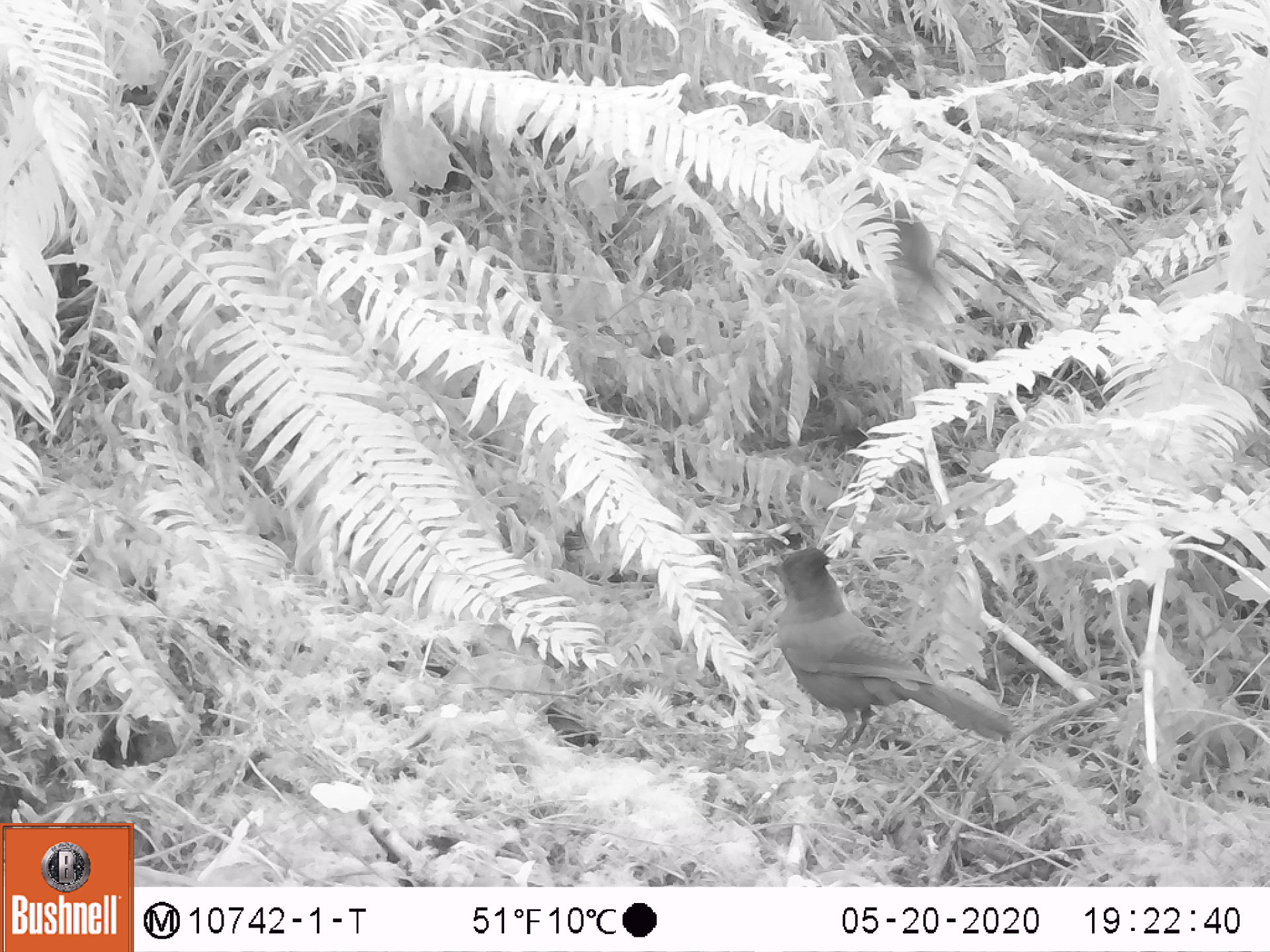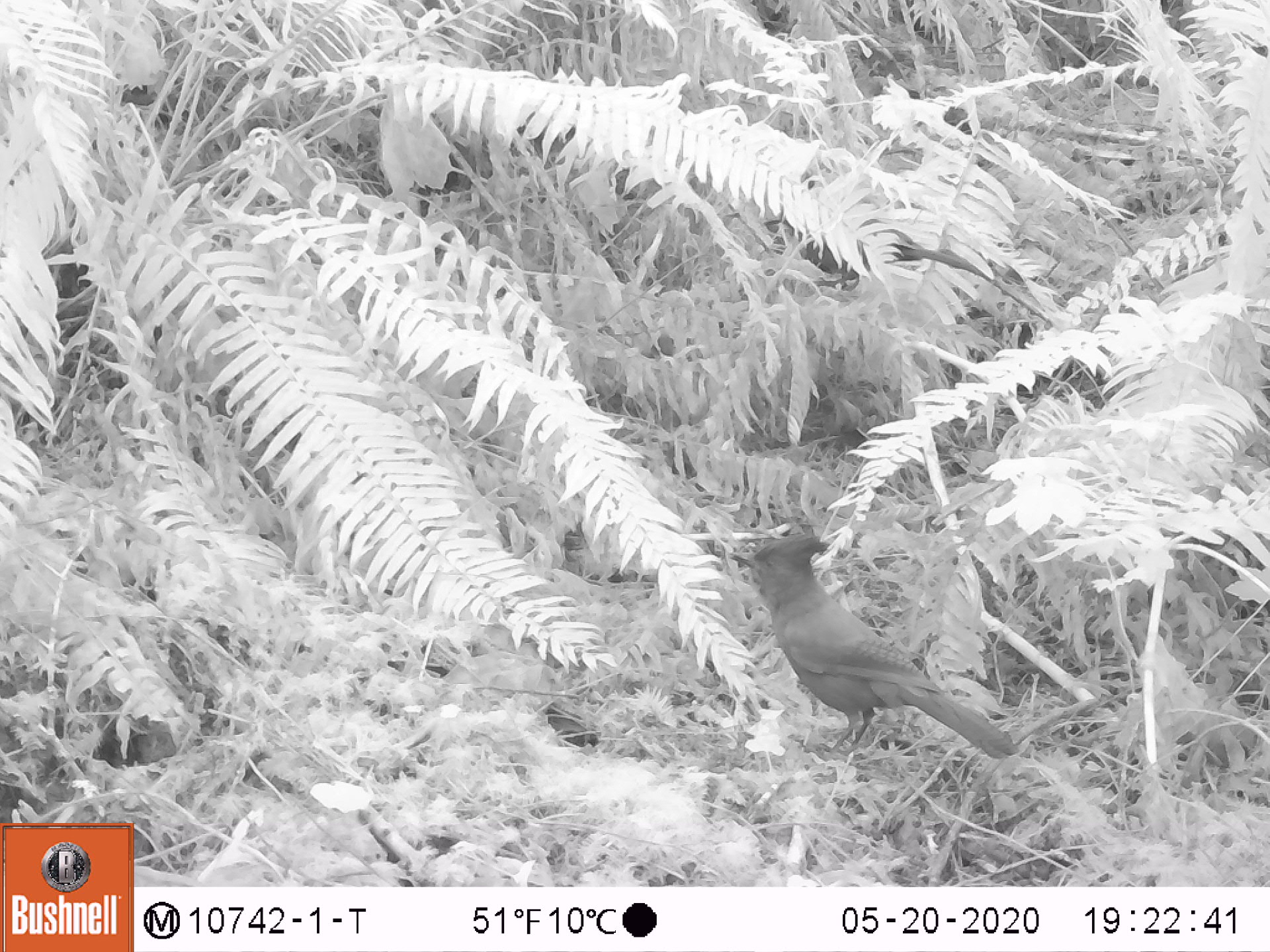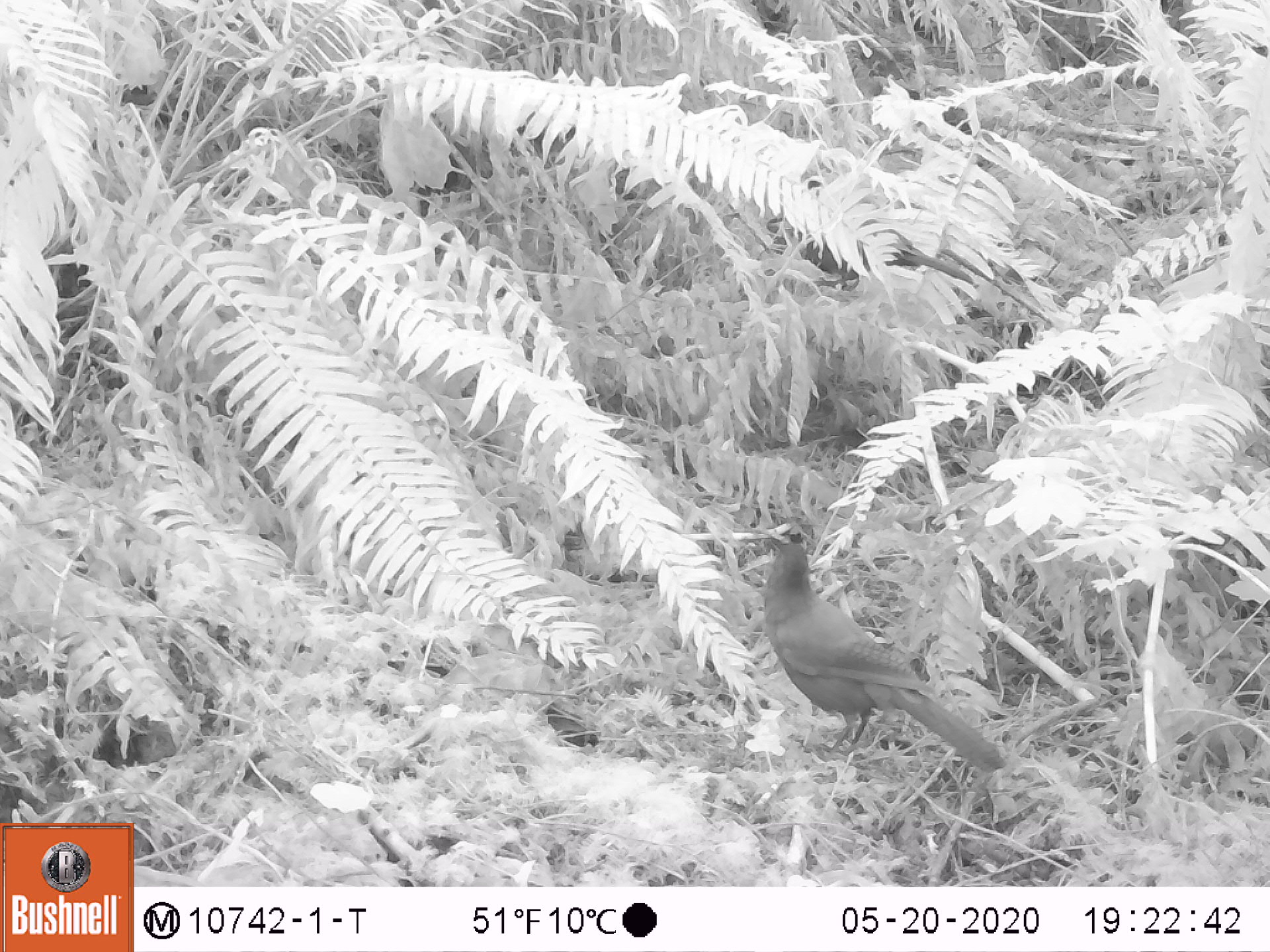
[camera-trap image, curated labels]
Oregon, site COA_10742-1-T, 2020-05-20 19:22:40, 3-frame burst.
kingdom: Animalia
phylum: Chordata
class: Aves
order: Passeriformes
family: Corvidae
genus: Cyanocitta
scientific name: Cyanocitta stelleri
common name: steller's jay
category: stellers jay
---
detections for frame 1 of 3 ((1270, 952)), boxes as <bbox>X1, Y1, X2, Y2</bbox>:
stellers jay: <bbox>765, 548, 1013, 756</bbox>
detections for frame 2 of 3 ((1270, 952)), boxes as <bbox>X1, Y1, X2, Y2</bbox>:
stellers jay: <bbox>734, 530, 1017, 760</bbox>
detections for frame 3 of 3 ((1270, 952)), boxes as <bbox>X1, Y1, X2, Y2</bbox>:
stellers jay: <bbox>759, 535, 1005, 773</bbox>